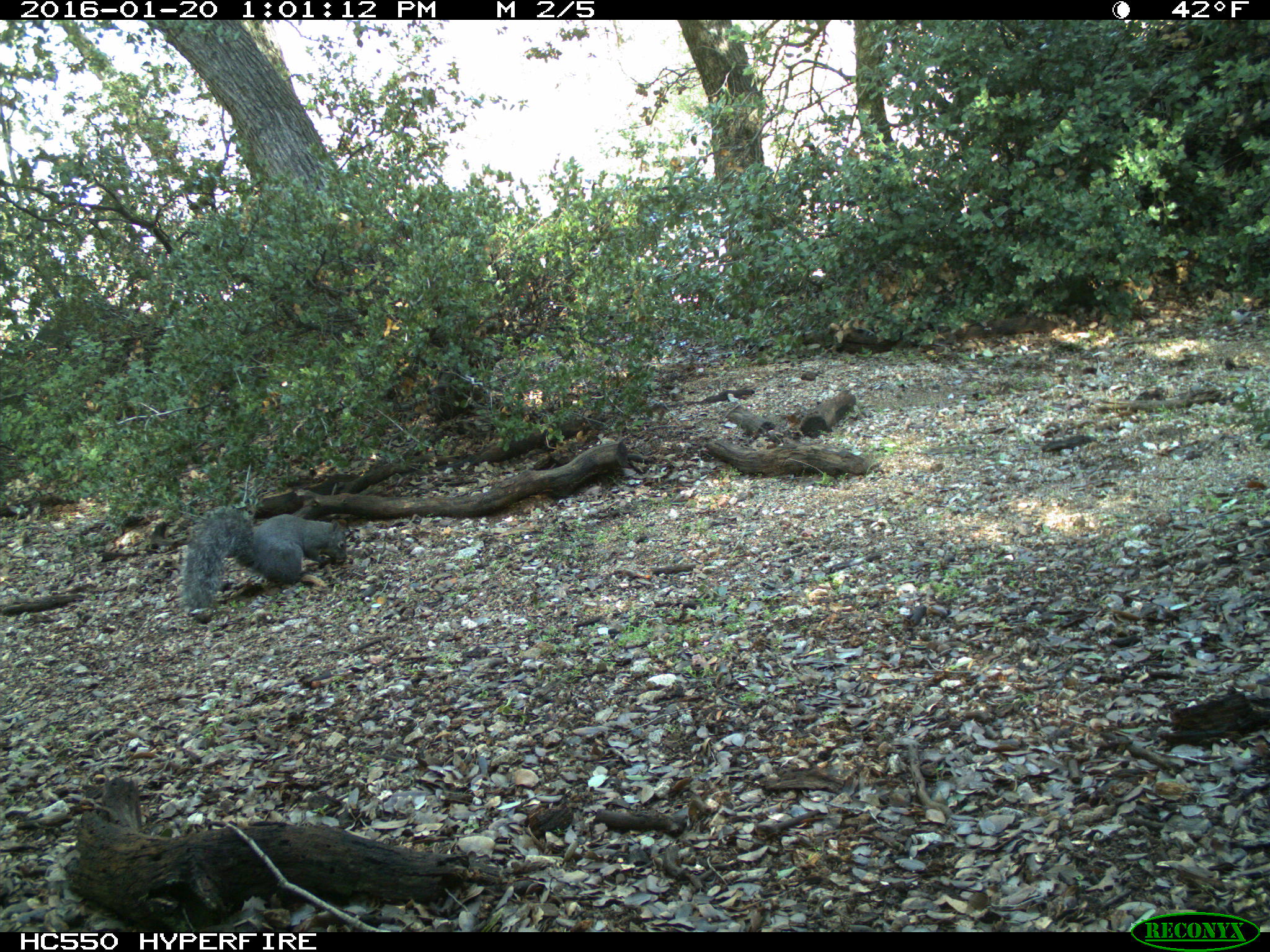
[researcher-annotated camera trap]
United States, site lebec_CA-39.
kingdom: Animalia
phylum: Chordata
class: Mammalia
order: Rodentia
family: Sciuridae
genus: Sciurus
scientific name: Sciurus carolinensis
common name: eastern gray squirrel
Sciurus carolinensis (eastern gray squirrel).